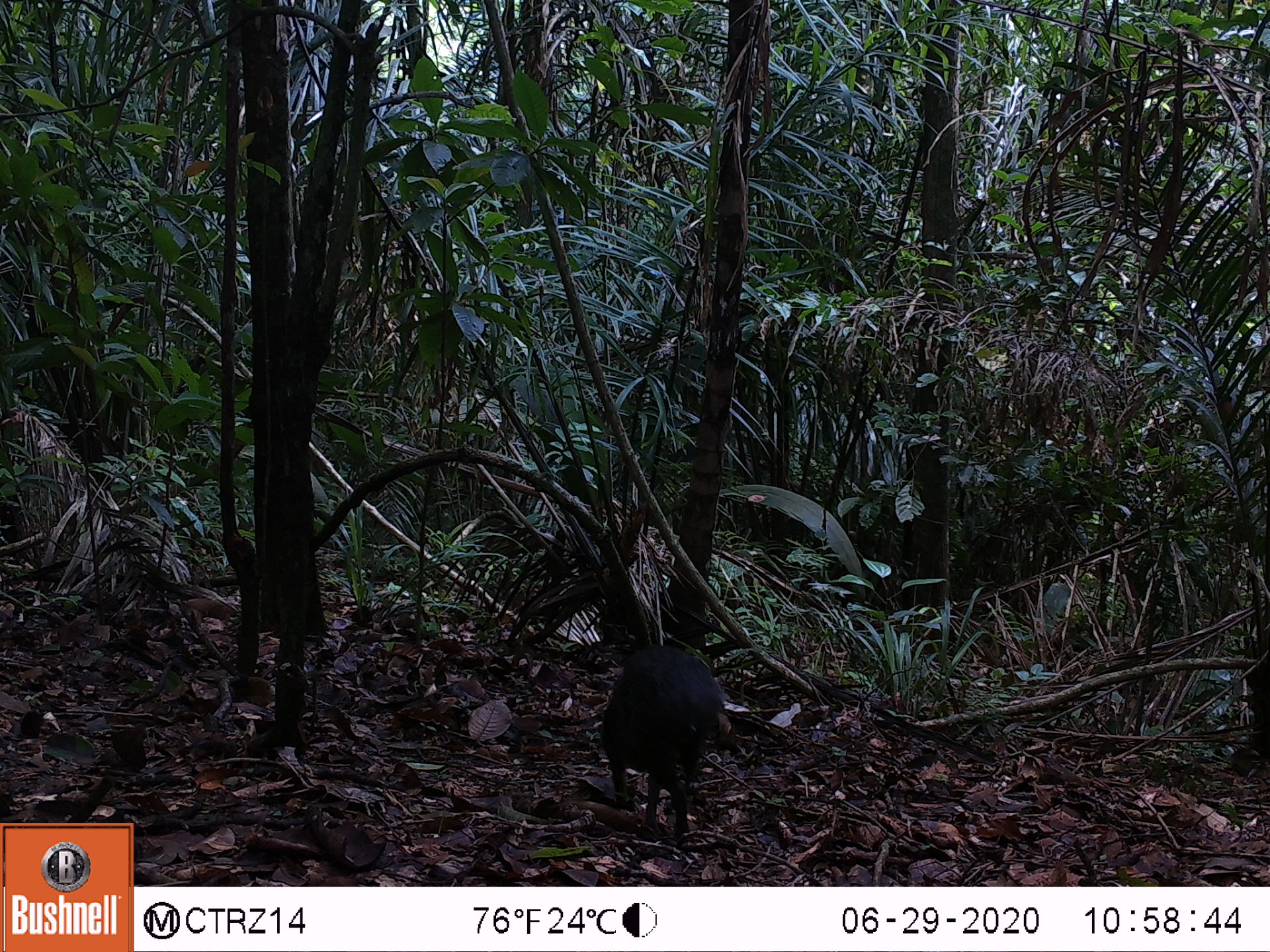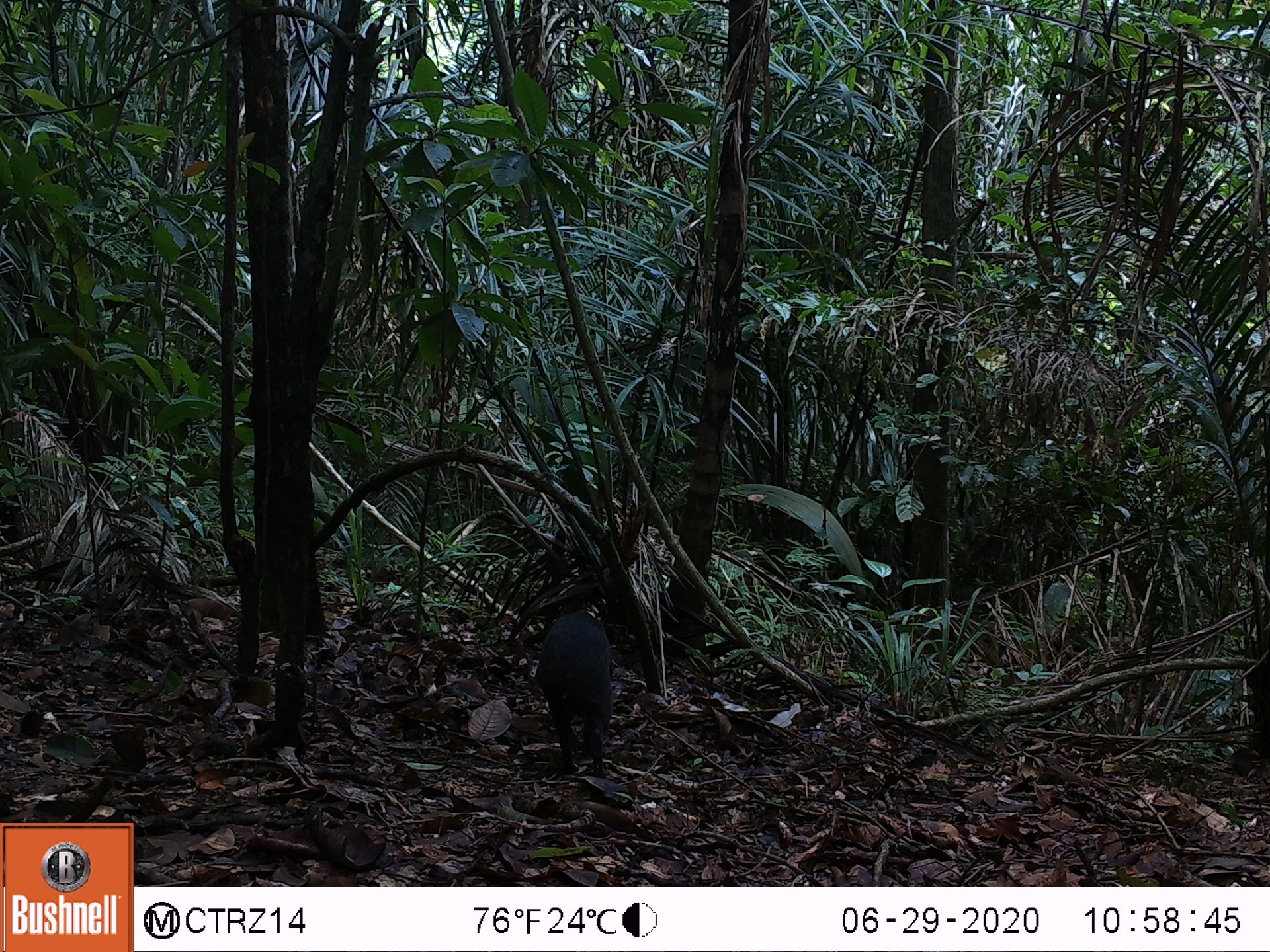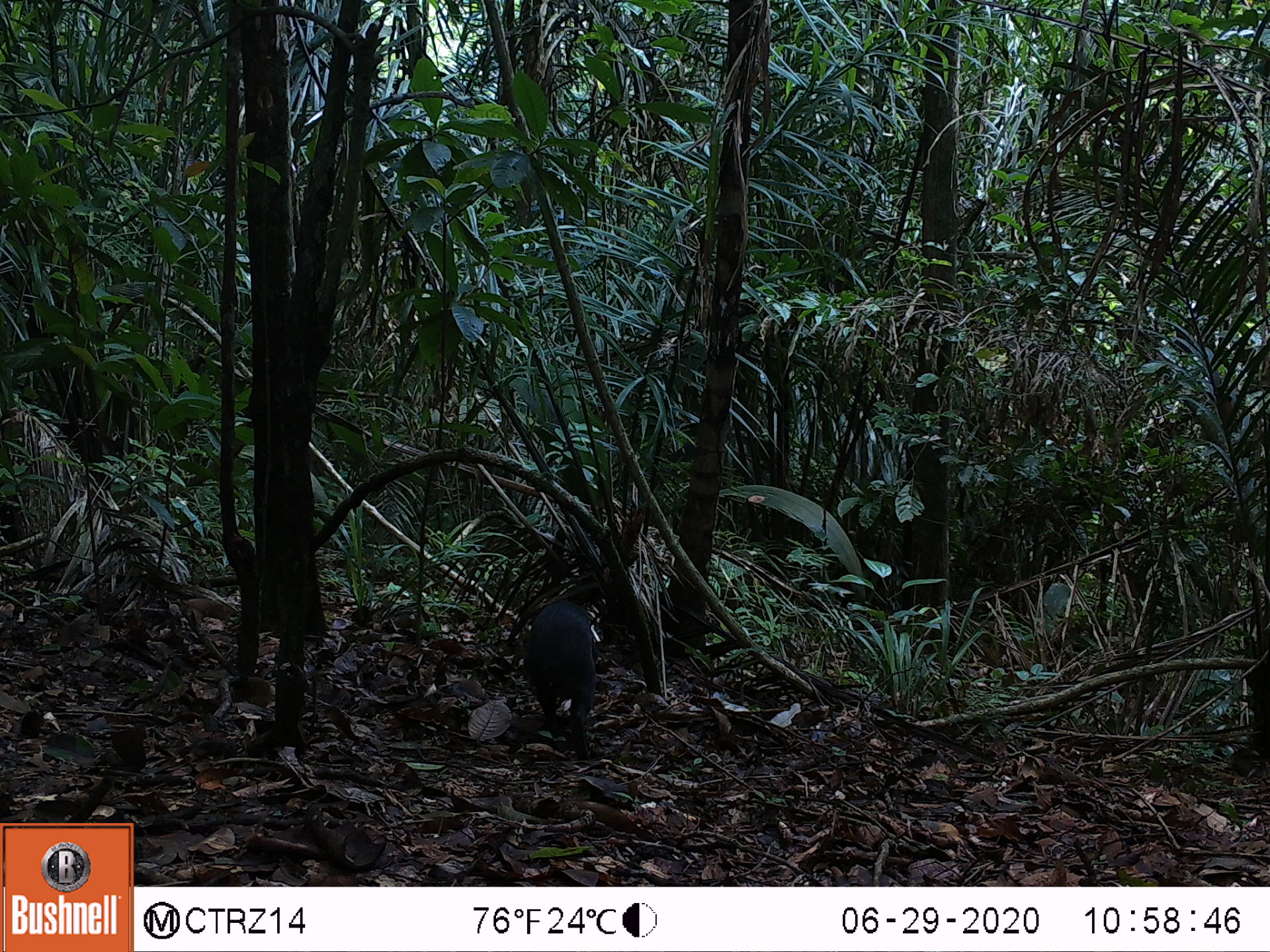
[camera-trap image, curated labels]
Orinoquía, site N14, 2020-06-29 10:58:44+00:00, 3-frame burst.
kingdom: Animalia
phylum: Chordata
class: Mammalia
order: Rodentia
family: Dasyproctidae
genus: Dasyprocta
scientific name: Dasyprocta fuliginosa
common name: black agouti